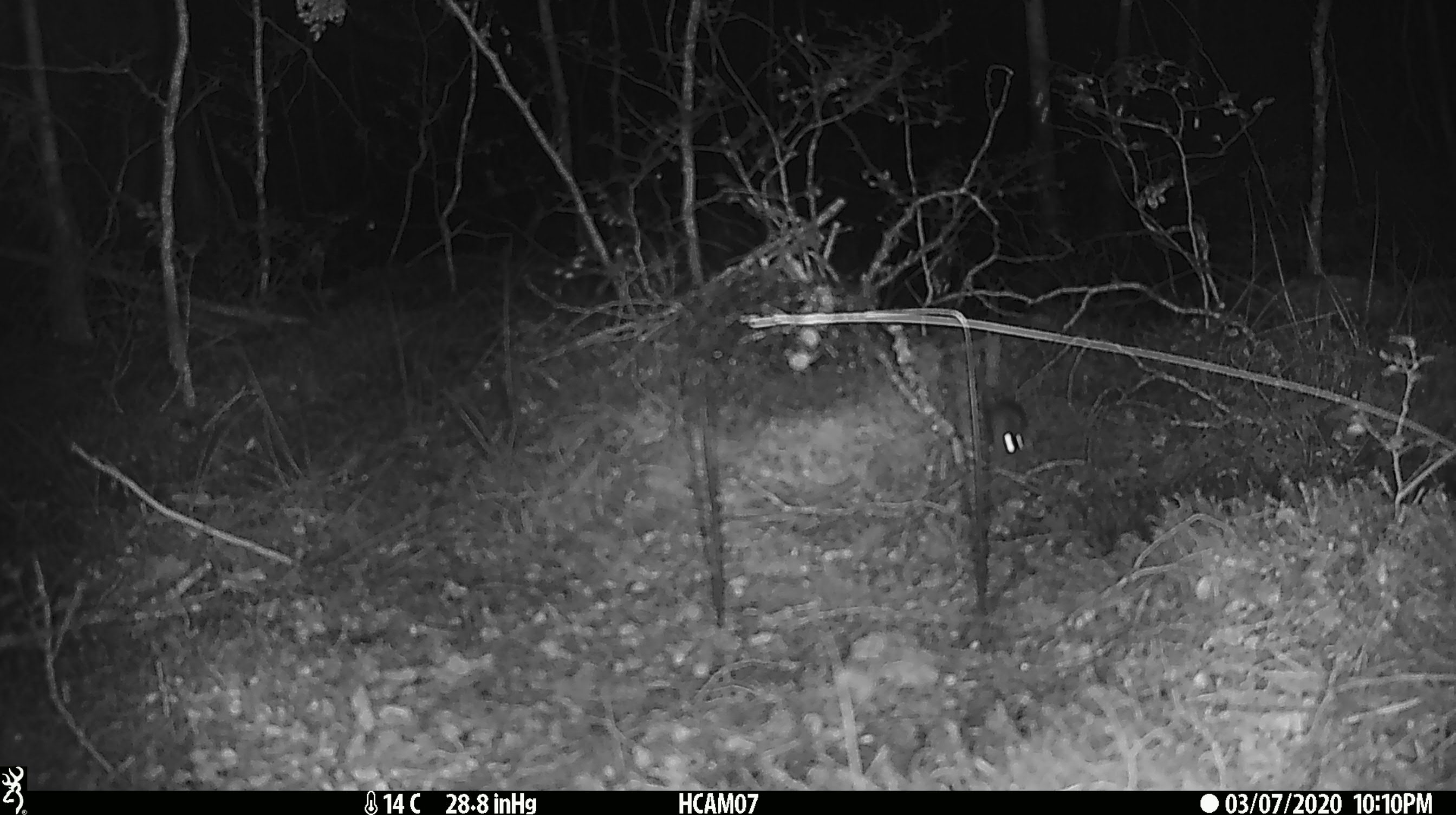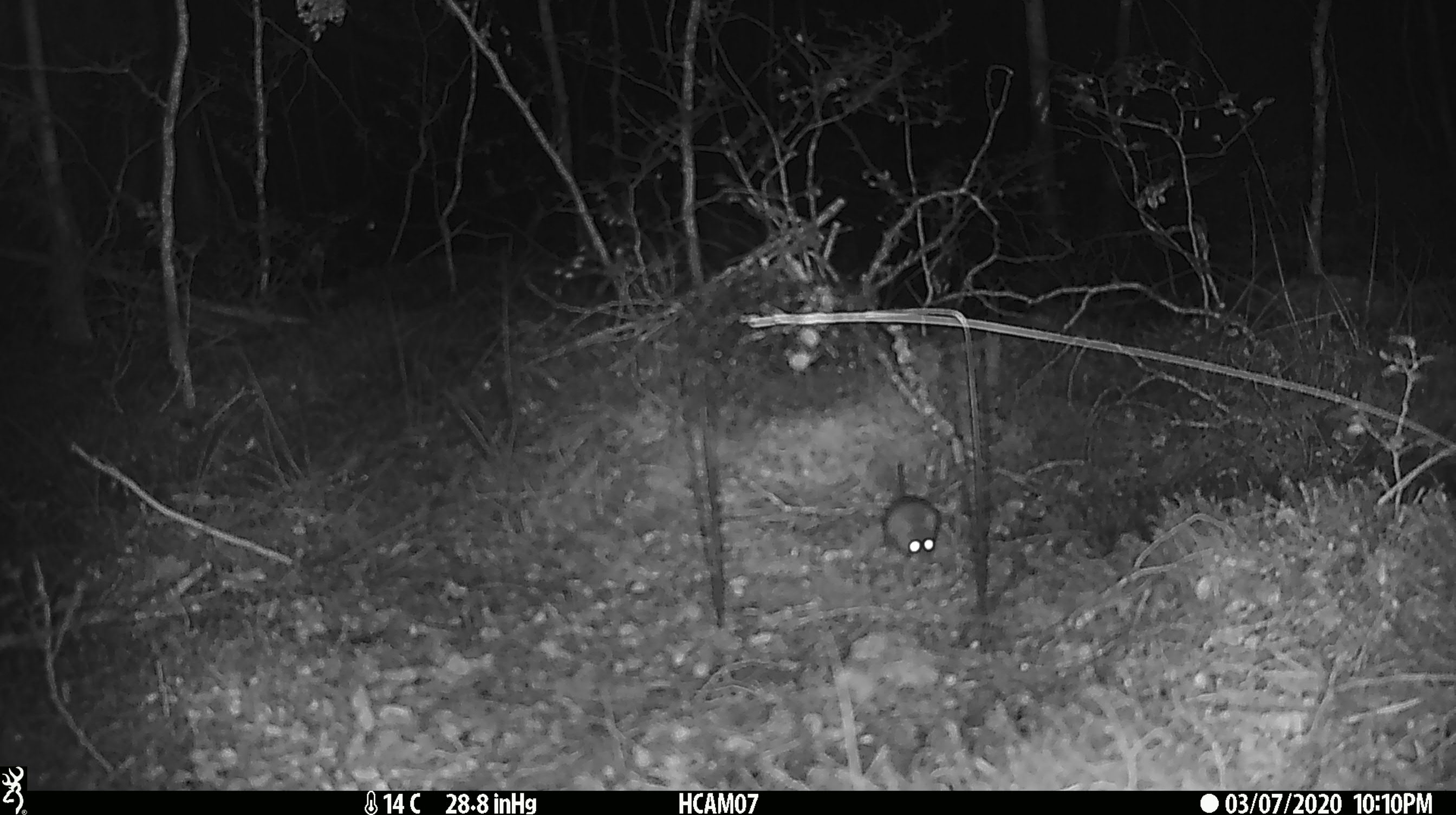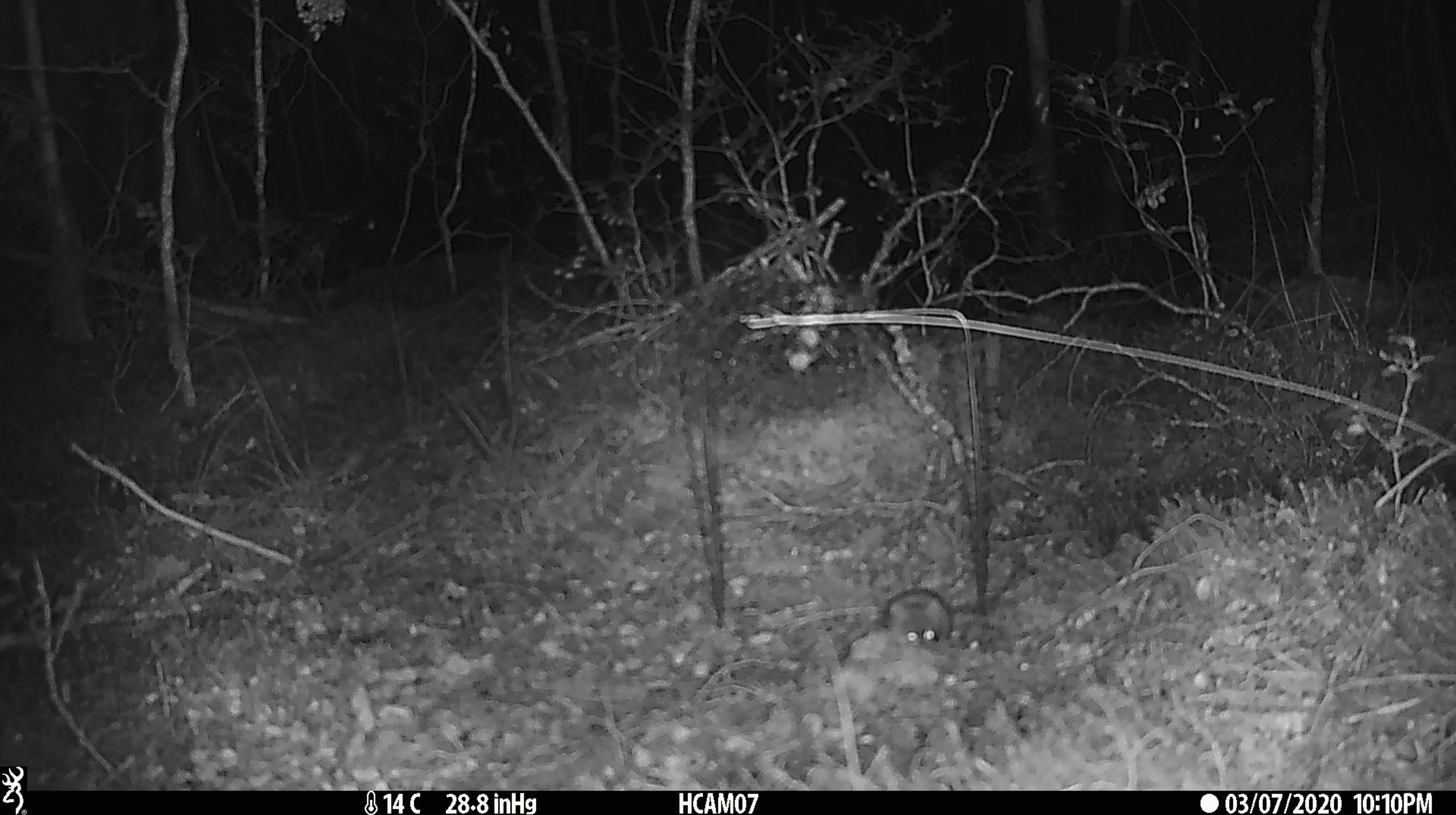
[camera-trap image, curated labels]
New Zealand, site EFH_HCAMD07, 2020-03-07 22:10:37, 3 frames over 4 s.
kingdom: Animalia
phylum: Chordata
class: Mammalia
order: Rodentia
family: Muridae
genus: Mus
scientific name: Mus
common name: mouse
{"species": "mouse (Mus)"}